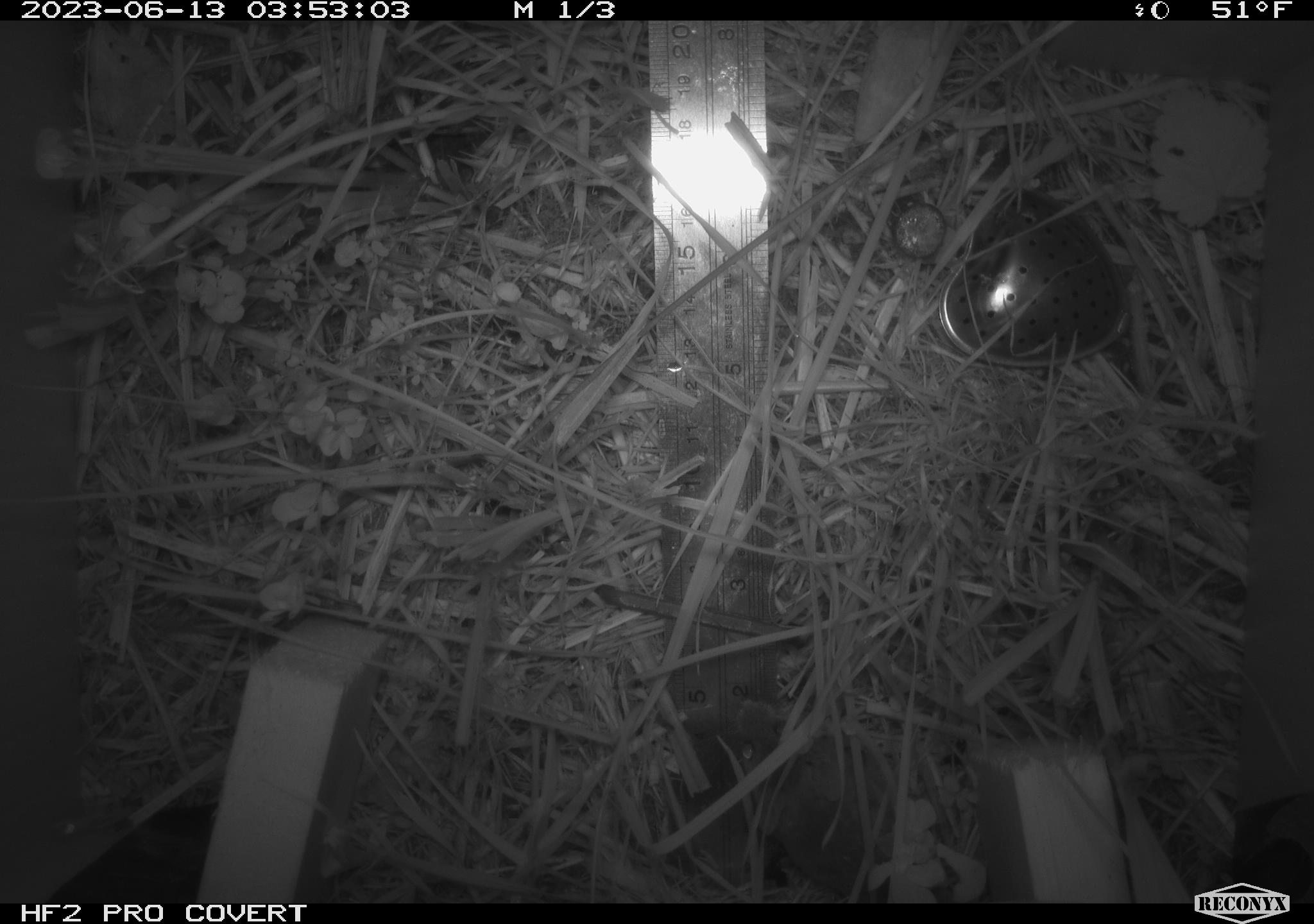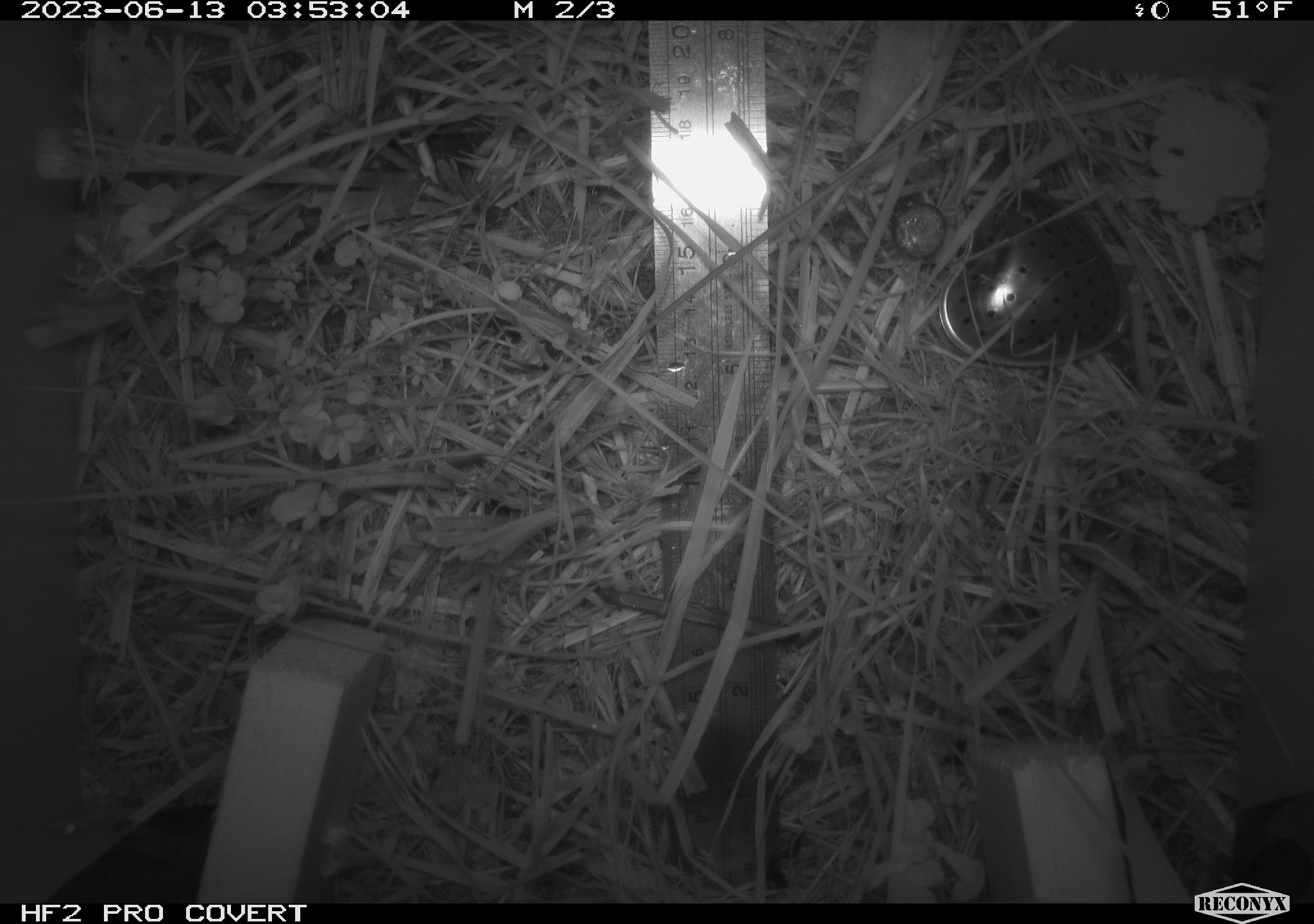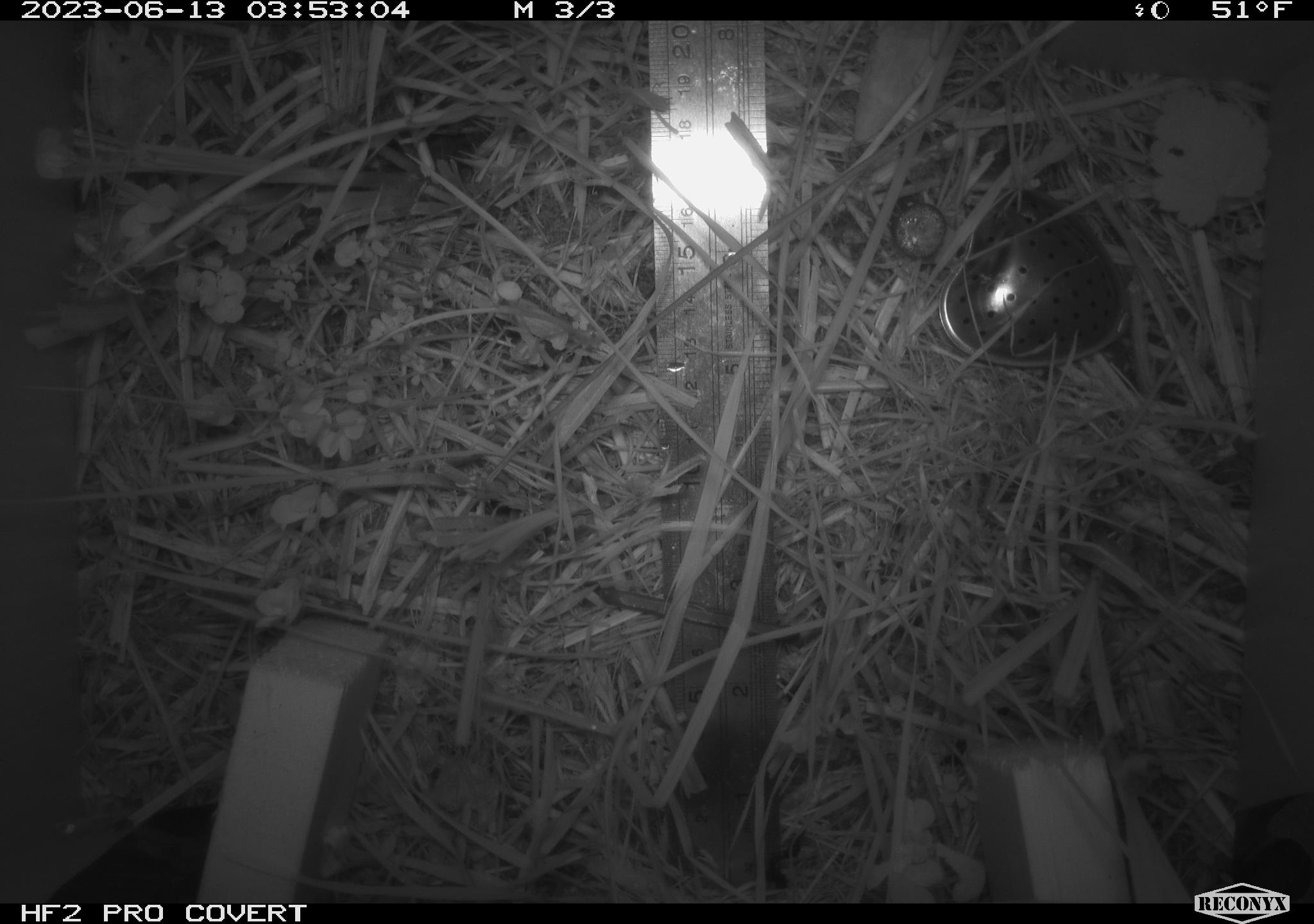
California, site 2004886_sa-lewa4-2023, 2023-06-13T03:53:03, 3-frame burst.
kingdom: Animalia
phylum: Chordata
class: Mammalia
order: Eulipotyphla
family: Soricidae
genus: Sorex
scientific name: Sorex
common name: long-tailed shrew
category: sorex species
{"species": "sorex species (long-tailed shrew) (Sorex)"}